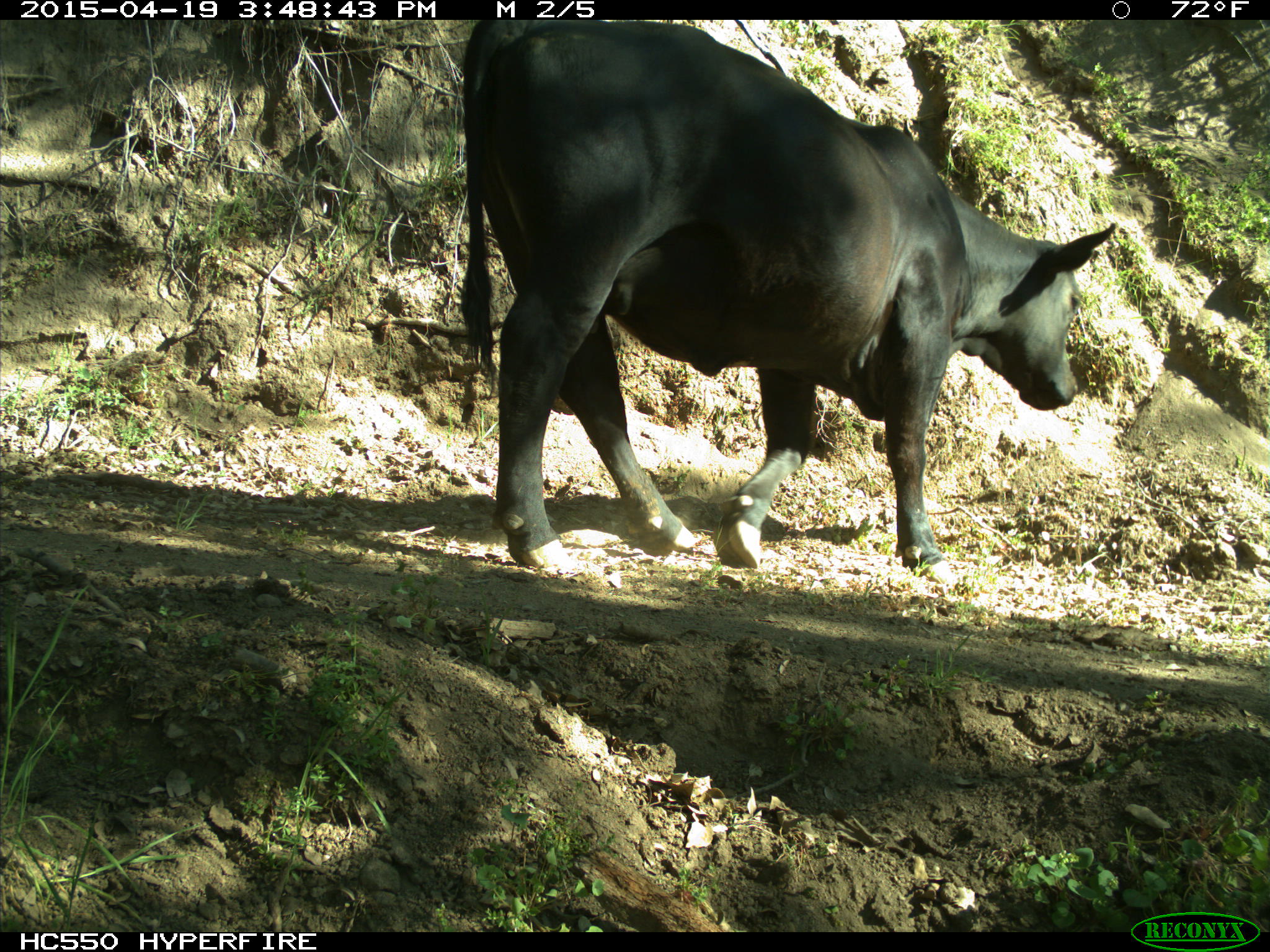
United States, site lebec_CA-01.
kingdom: Animalia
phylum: Chordata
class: Mammalia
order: Artiodactyla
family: Bovidae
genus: Bos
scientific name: Bos taurus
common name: domestic cow